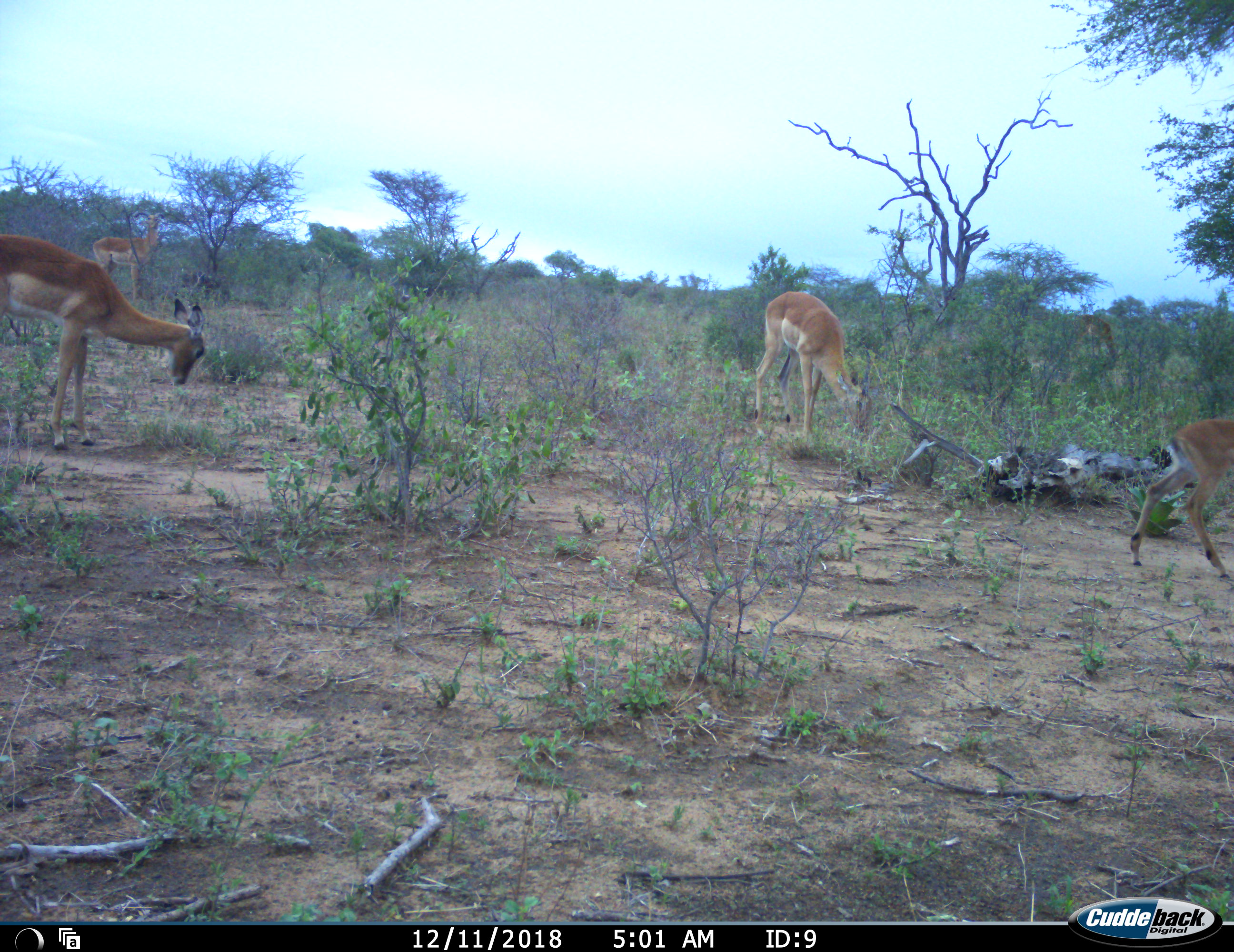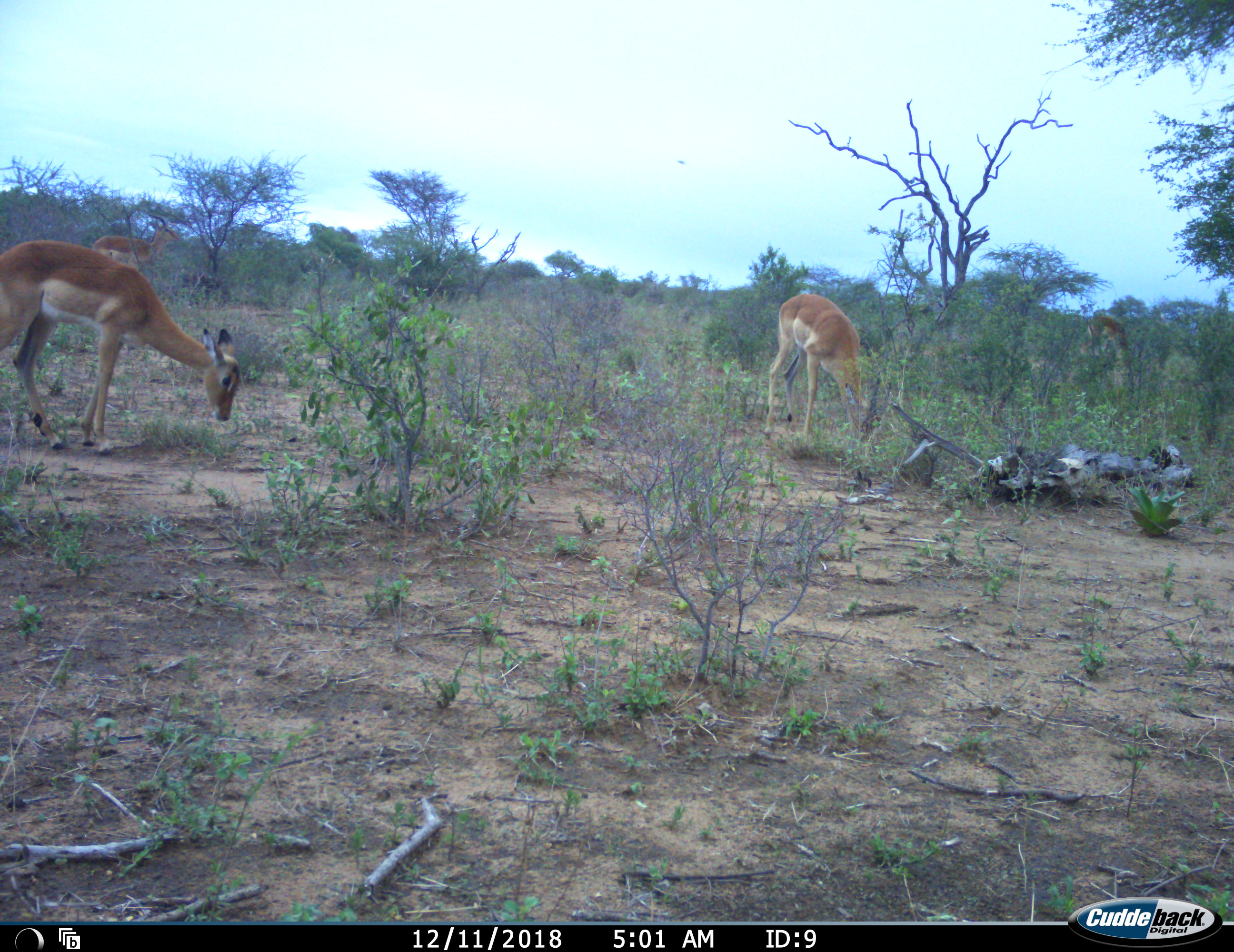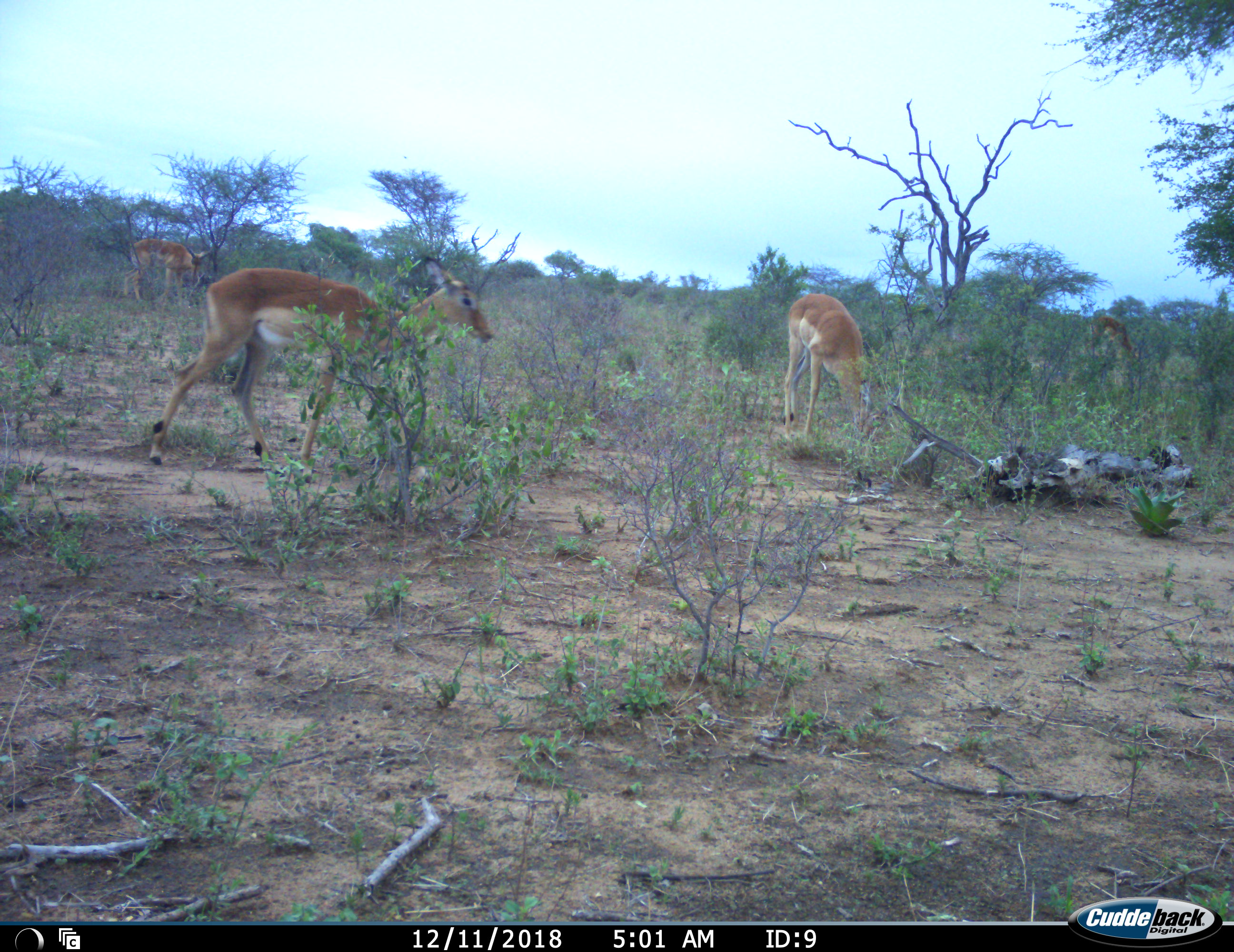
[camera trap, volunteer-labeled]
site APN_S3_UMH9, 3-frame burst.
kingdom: Animalia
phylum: Chordata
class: Mammalia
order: Artiodactyla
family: Bovidae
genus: Aepyceros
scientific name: Aepyceros melampus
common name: impala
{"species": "impala (Aepyceros melampus)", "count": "5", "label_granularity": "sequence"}